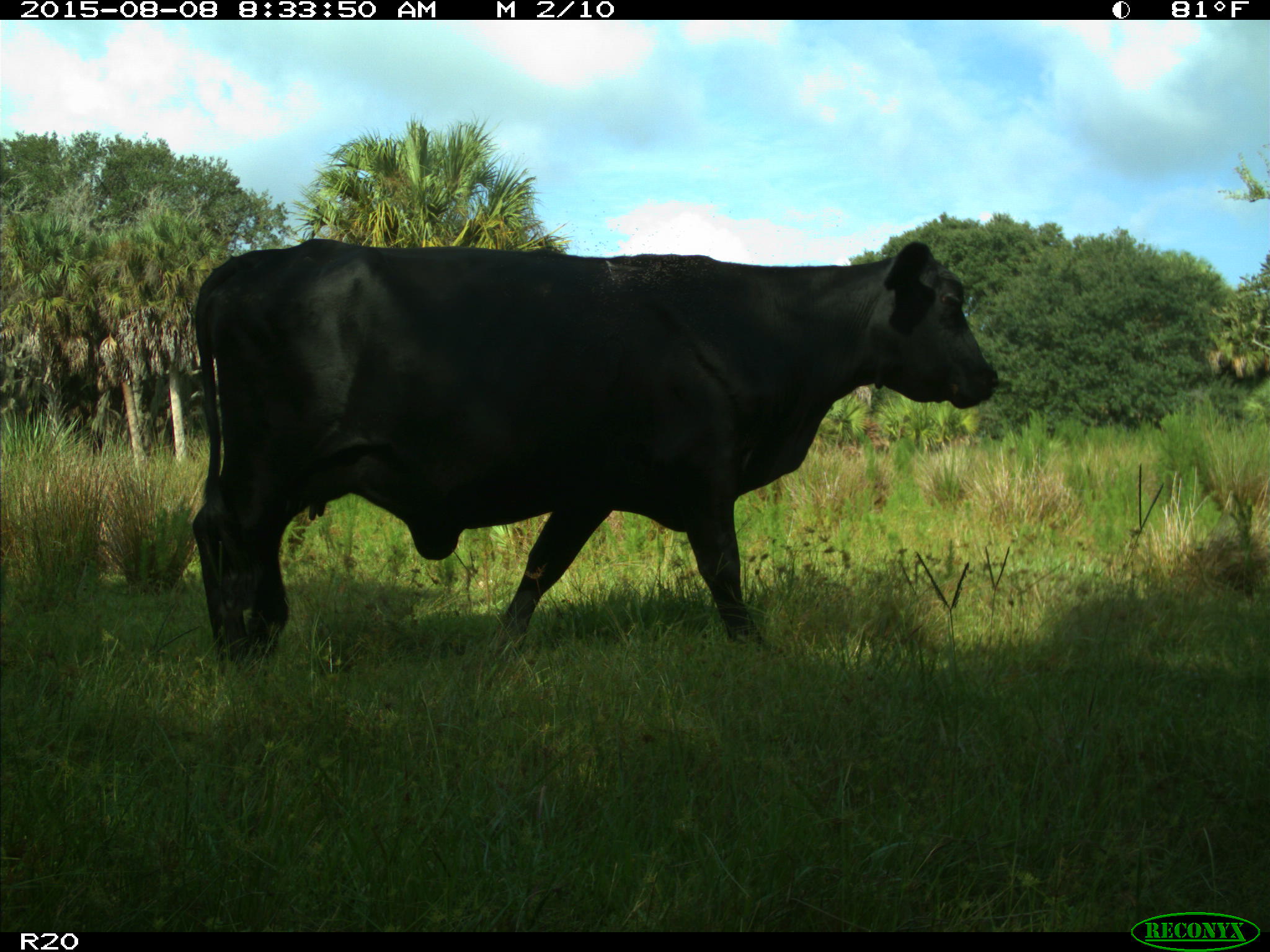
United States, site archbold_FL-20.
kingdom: Animalia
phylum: Chordata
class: Mammalia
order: Artiodactyla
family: Bovidae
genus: Bos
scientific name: Bos taurus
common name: domestic cow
Bos taurus (domestic cow).